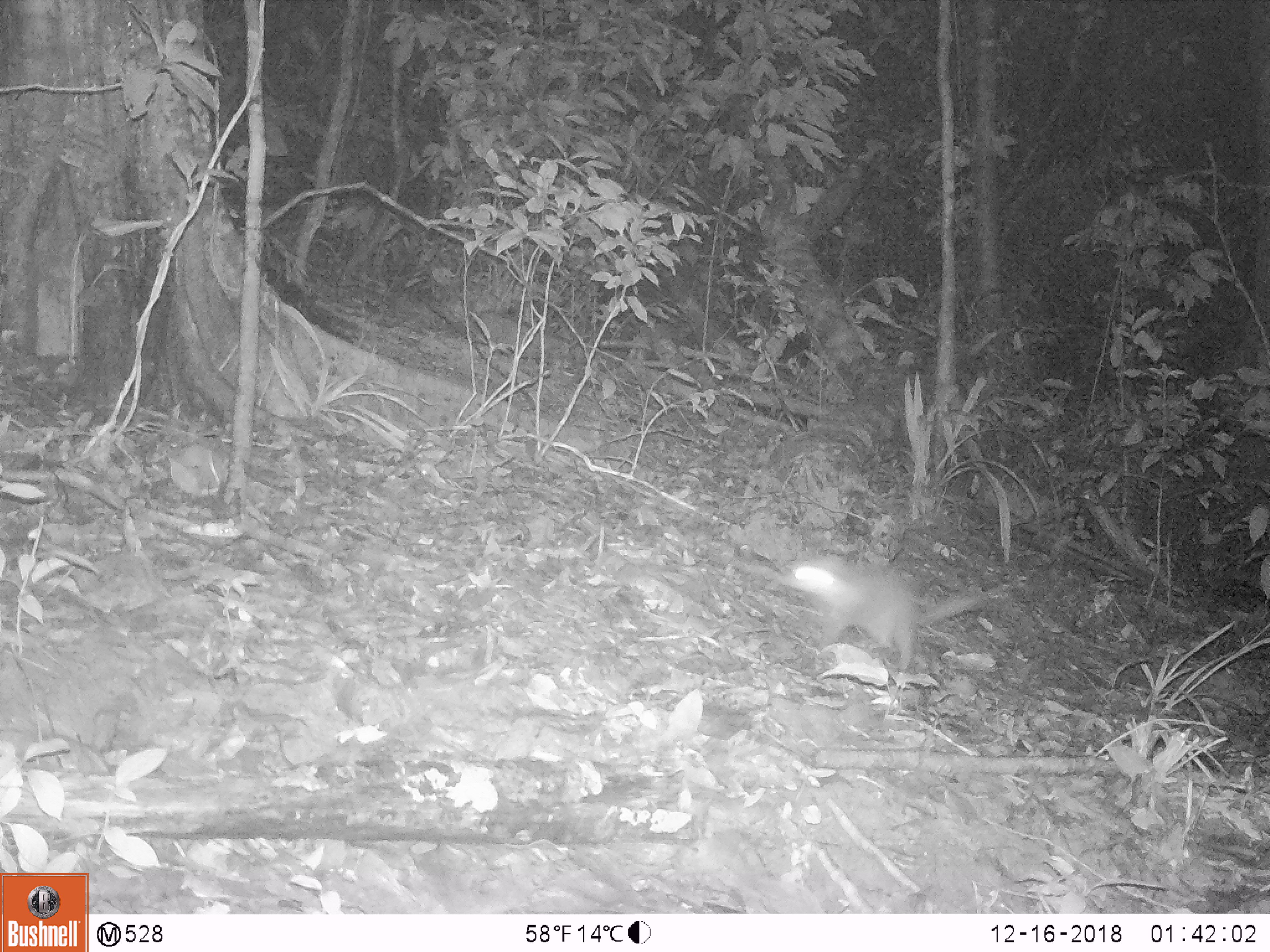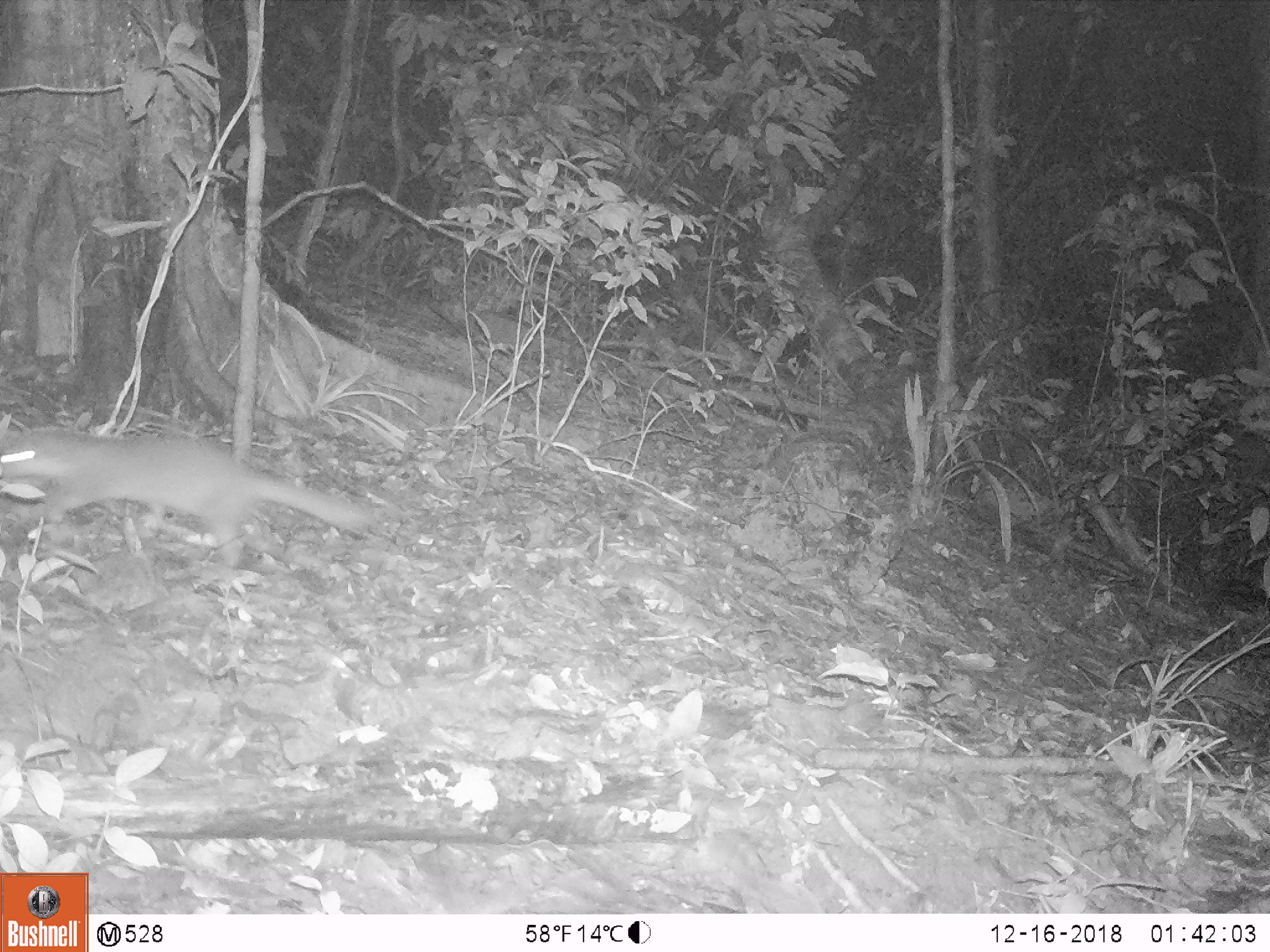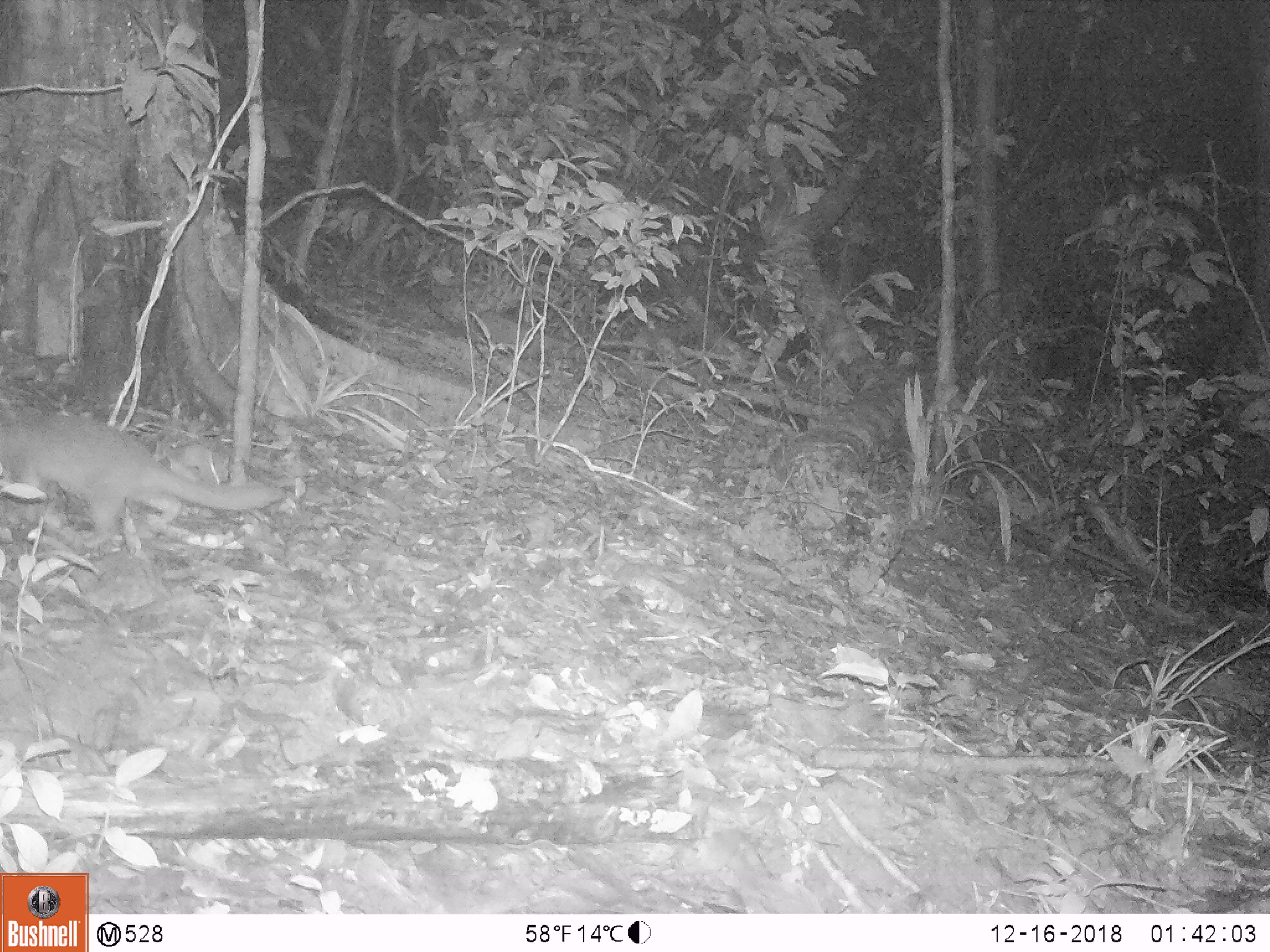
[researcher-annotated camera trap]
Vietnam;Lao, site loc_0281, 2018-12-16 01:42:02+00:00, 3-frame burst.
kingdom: Animalia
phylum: Chordata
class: Mammalia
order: Carnivora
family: Mustelidae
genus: Melogale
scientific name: Melogale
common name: ferret badger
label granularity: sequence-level